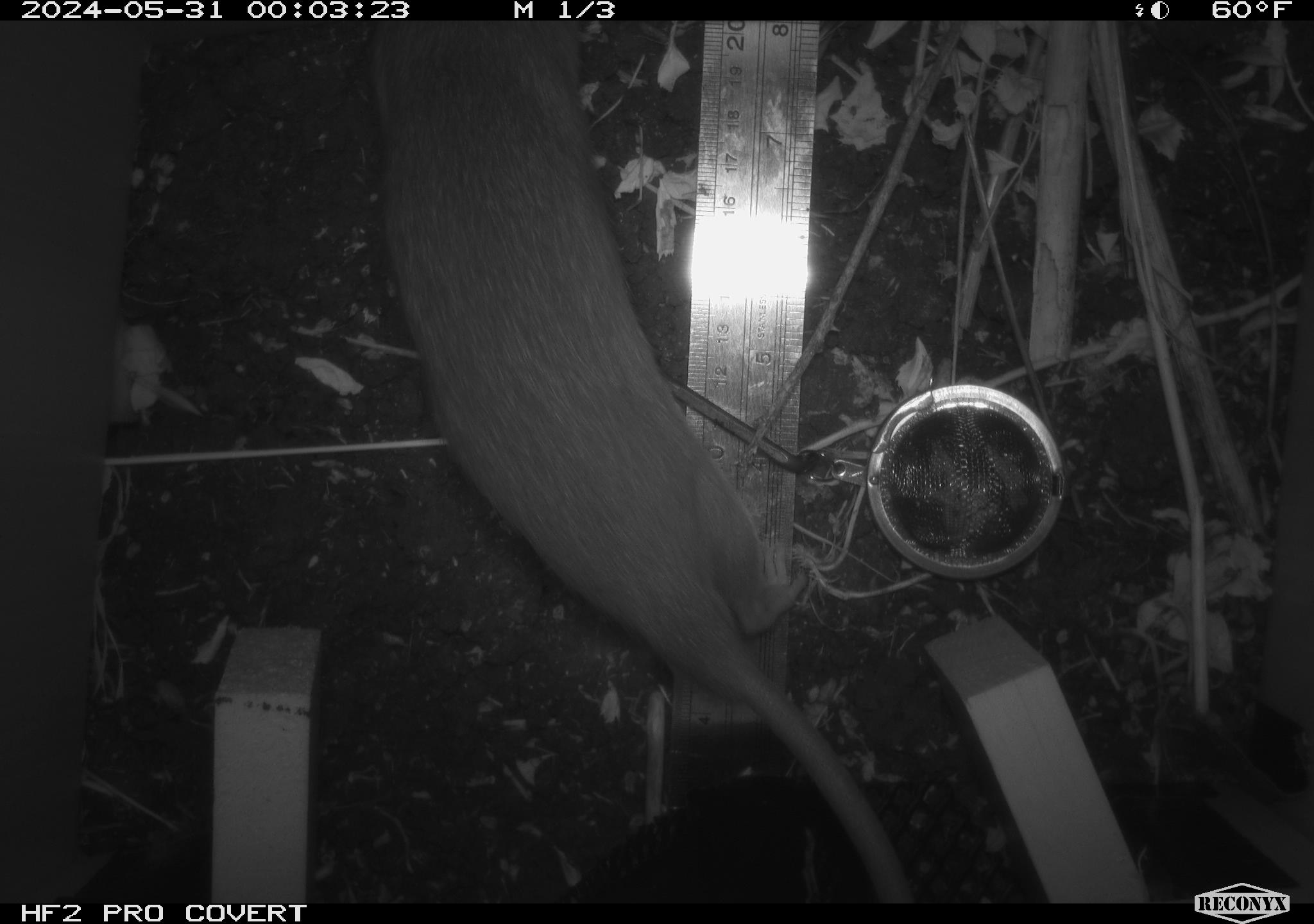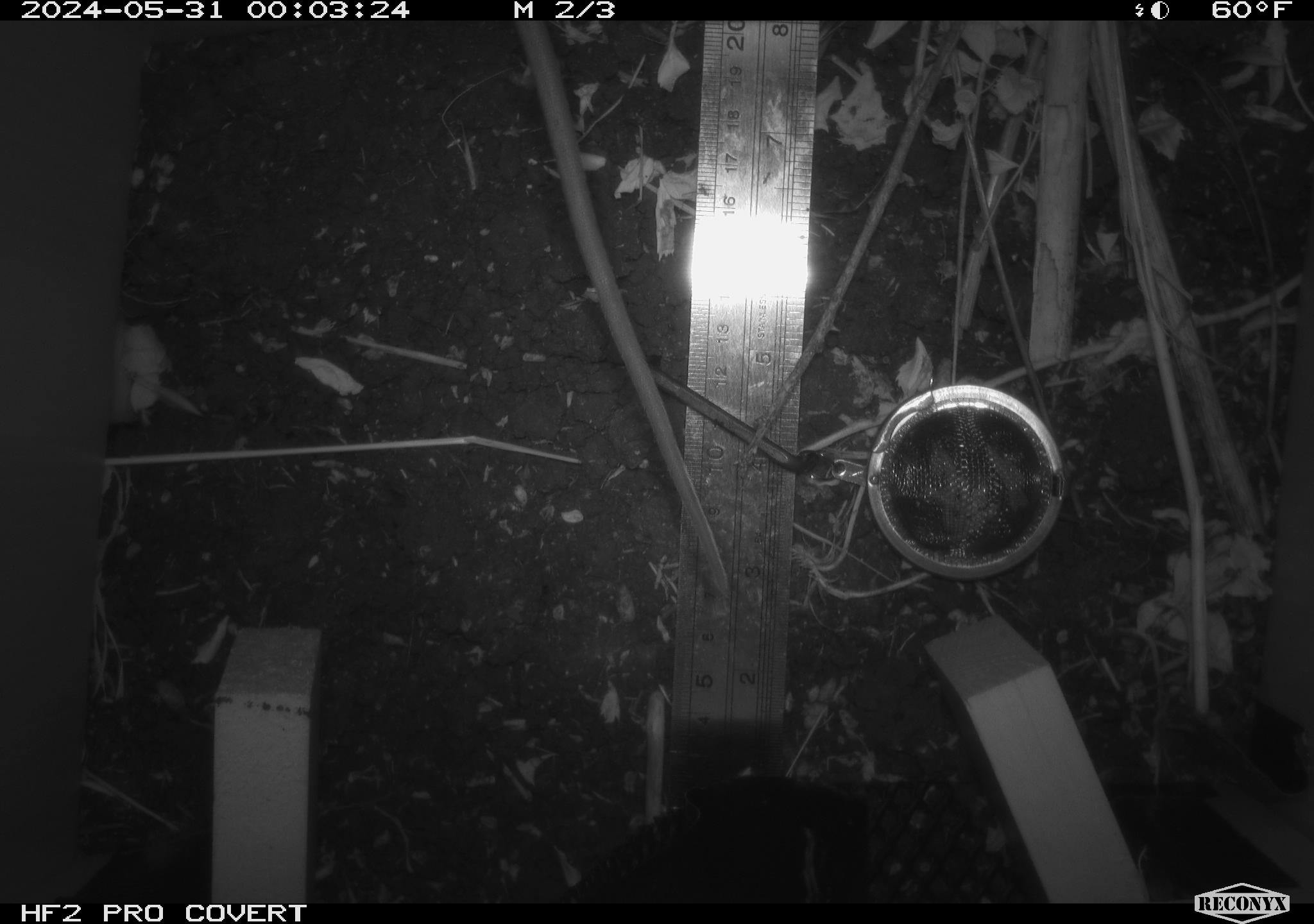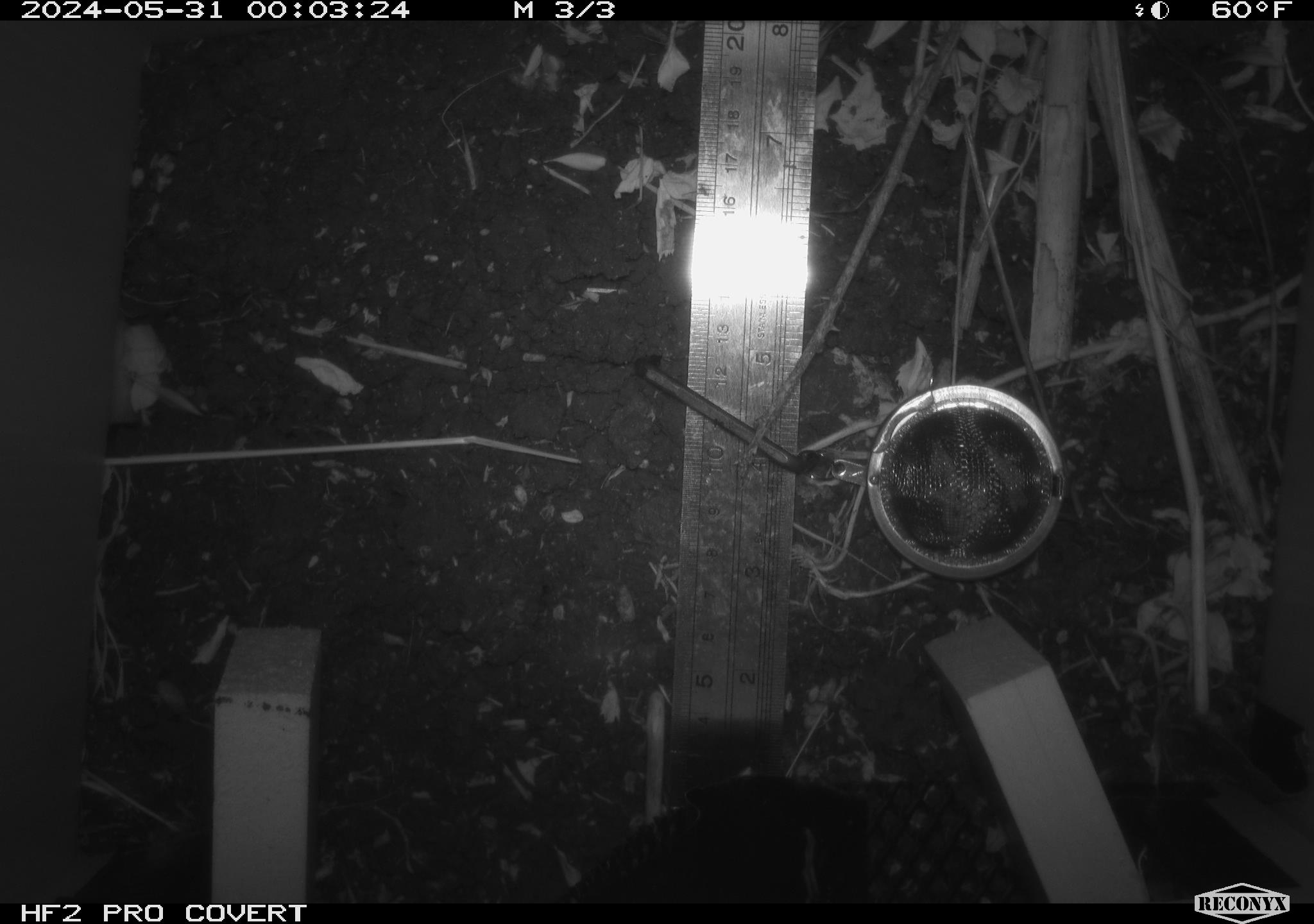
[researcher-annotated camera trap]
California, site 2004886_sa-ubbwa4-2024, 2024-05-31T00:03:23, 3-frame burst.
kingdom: Animalia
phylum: Chordata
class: Mammalia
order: Rodentia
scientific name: Rodentia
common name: woodrat or rat or mouse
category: woodrat or rat or mouse species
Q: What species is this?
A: Woodrat or rat or mouse species (woodrat or rat or mouse) (Rodentia).